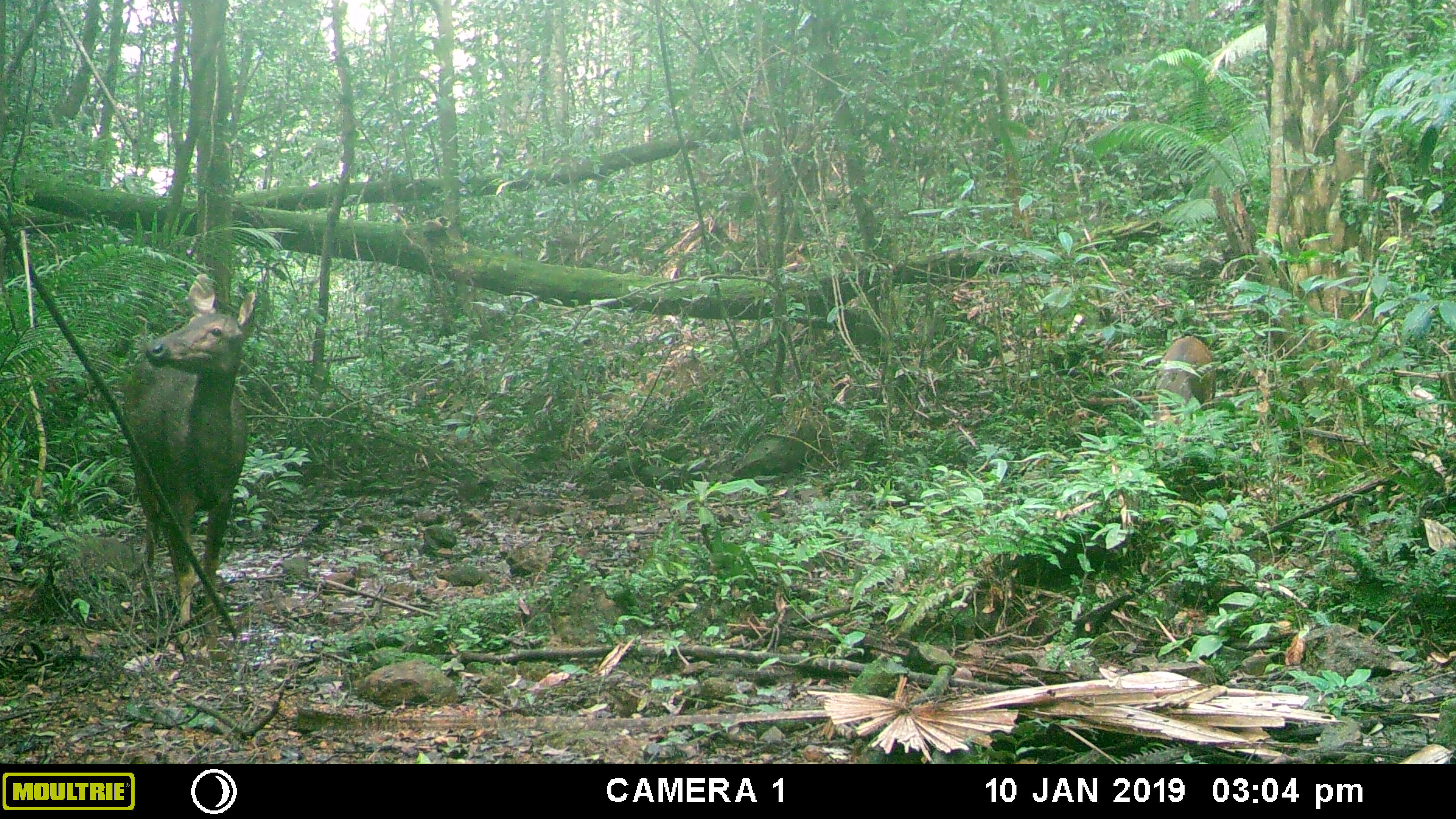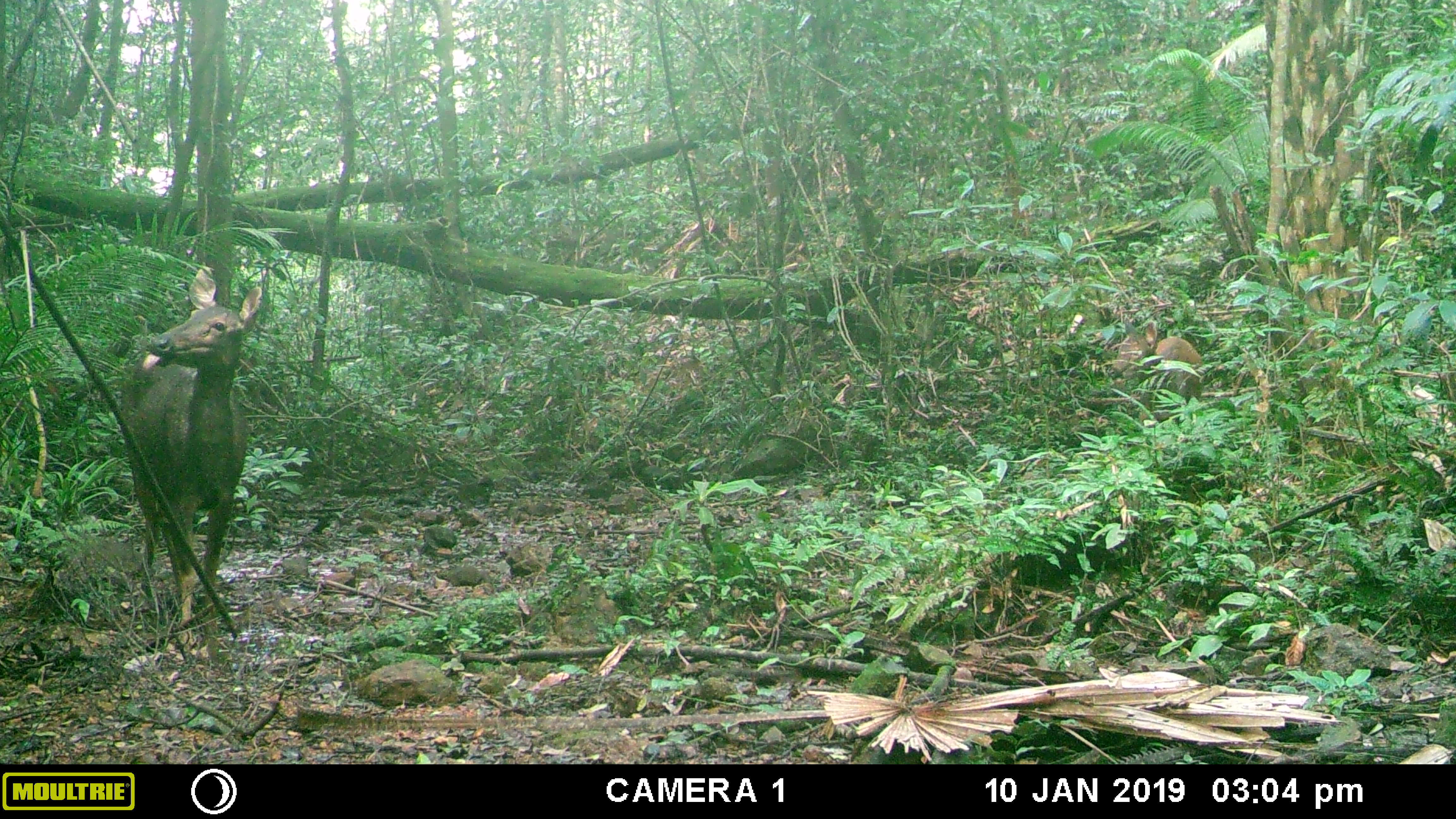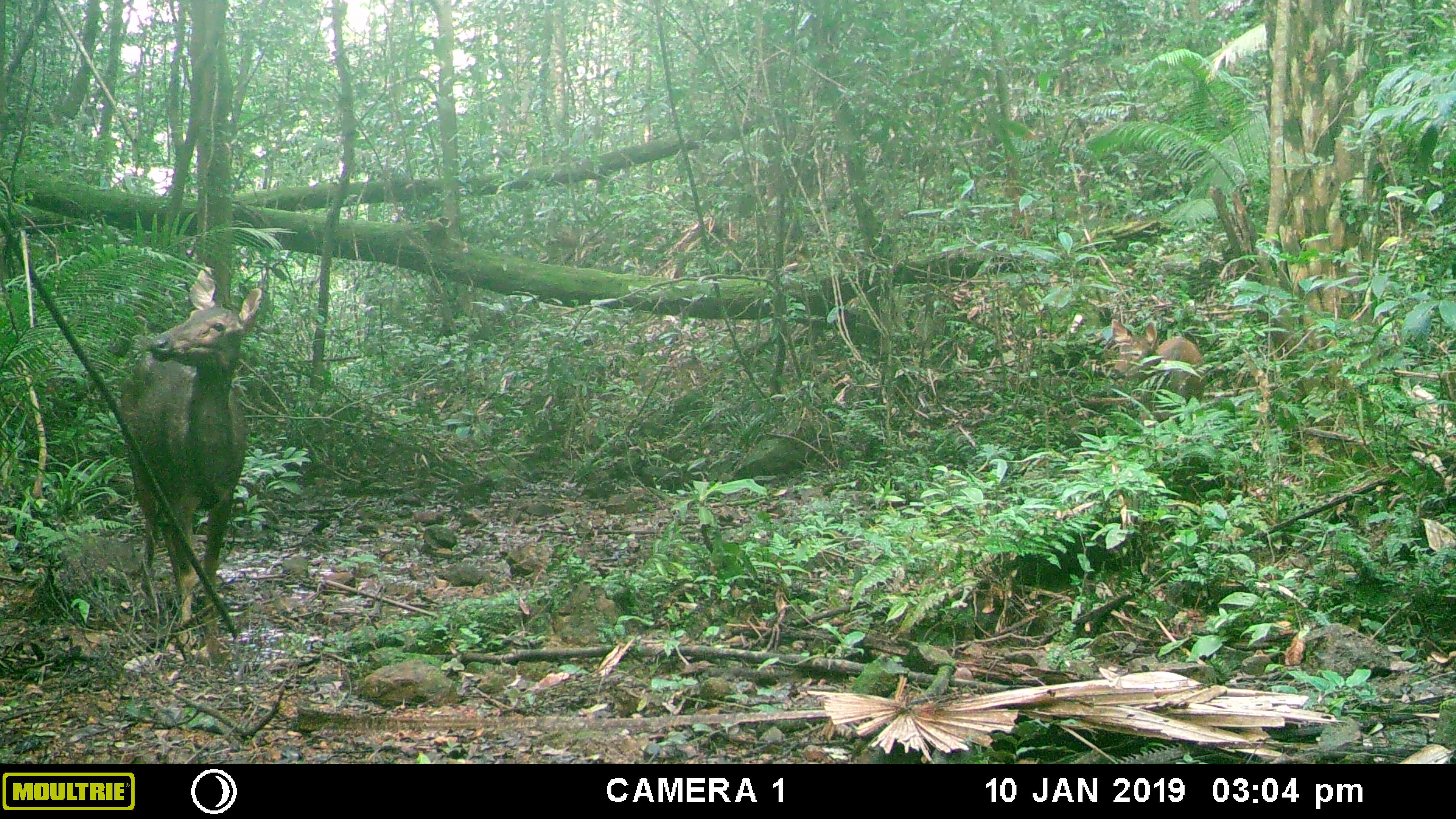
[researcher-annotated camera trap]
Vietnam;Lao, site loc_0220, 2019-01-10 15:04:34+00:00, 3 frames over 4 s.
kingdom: Animalia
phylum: Chordata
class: Mammalia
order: Artiodactyla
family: Cervidae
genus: Rusa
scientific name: Rusa unicolor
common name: sambar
Sambar (Rusa unicolor). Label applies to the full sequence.